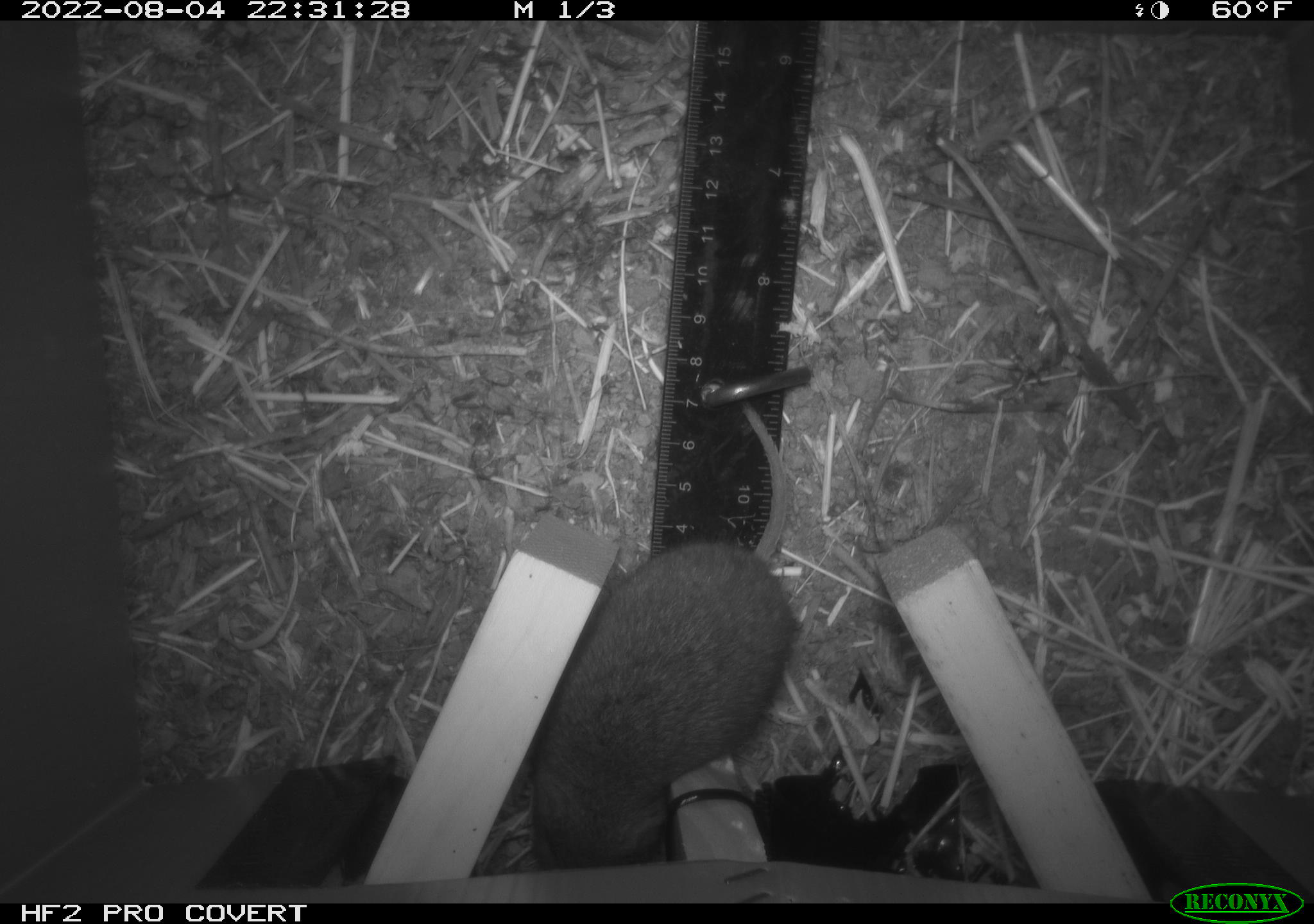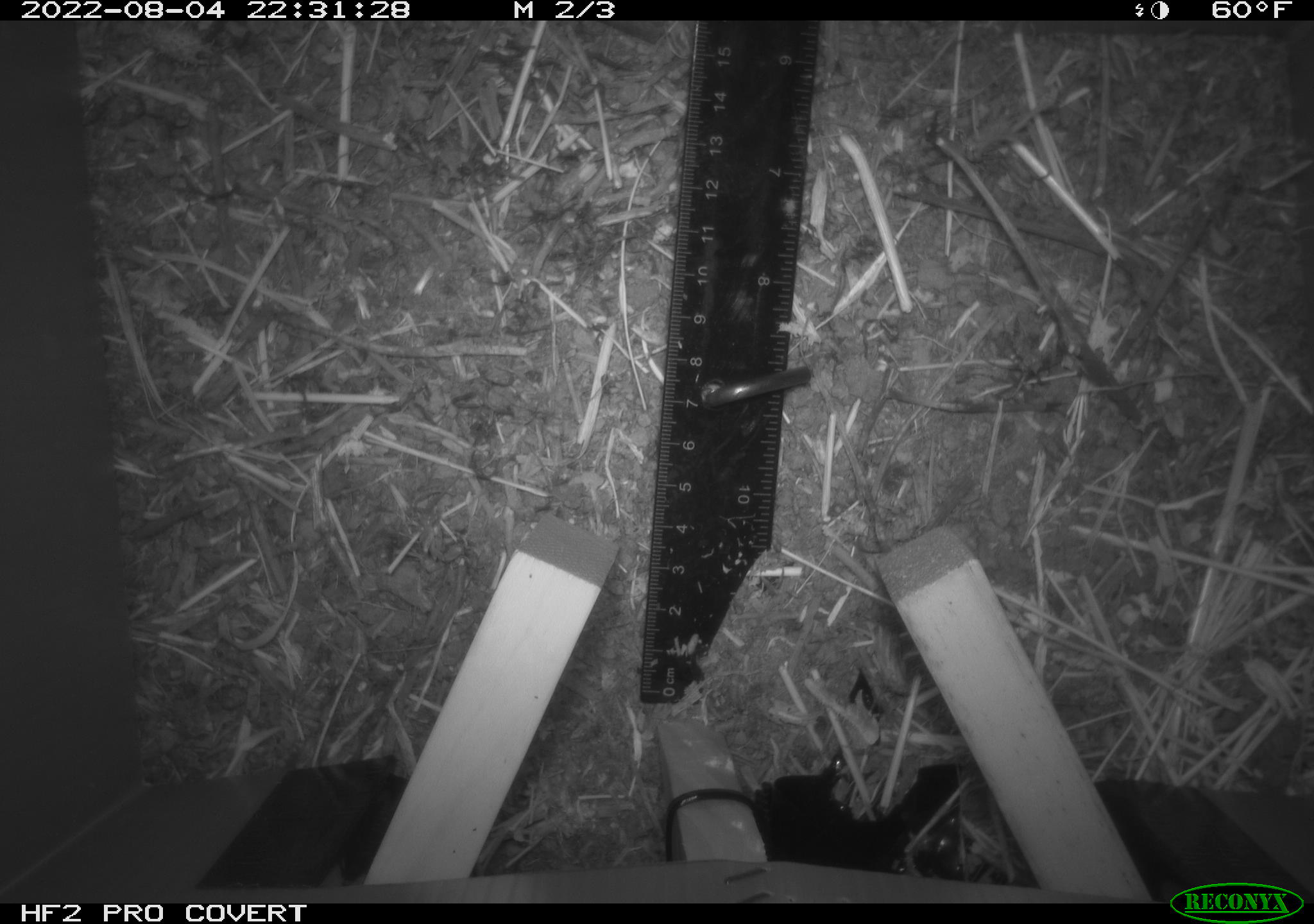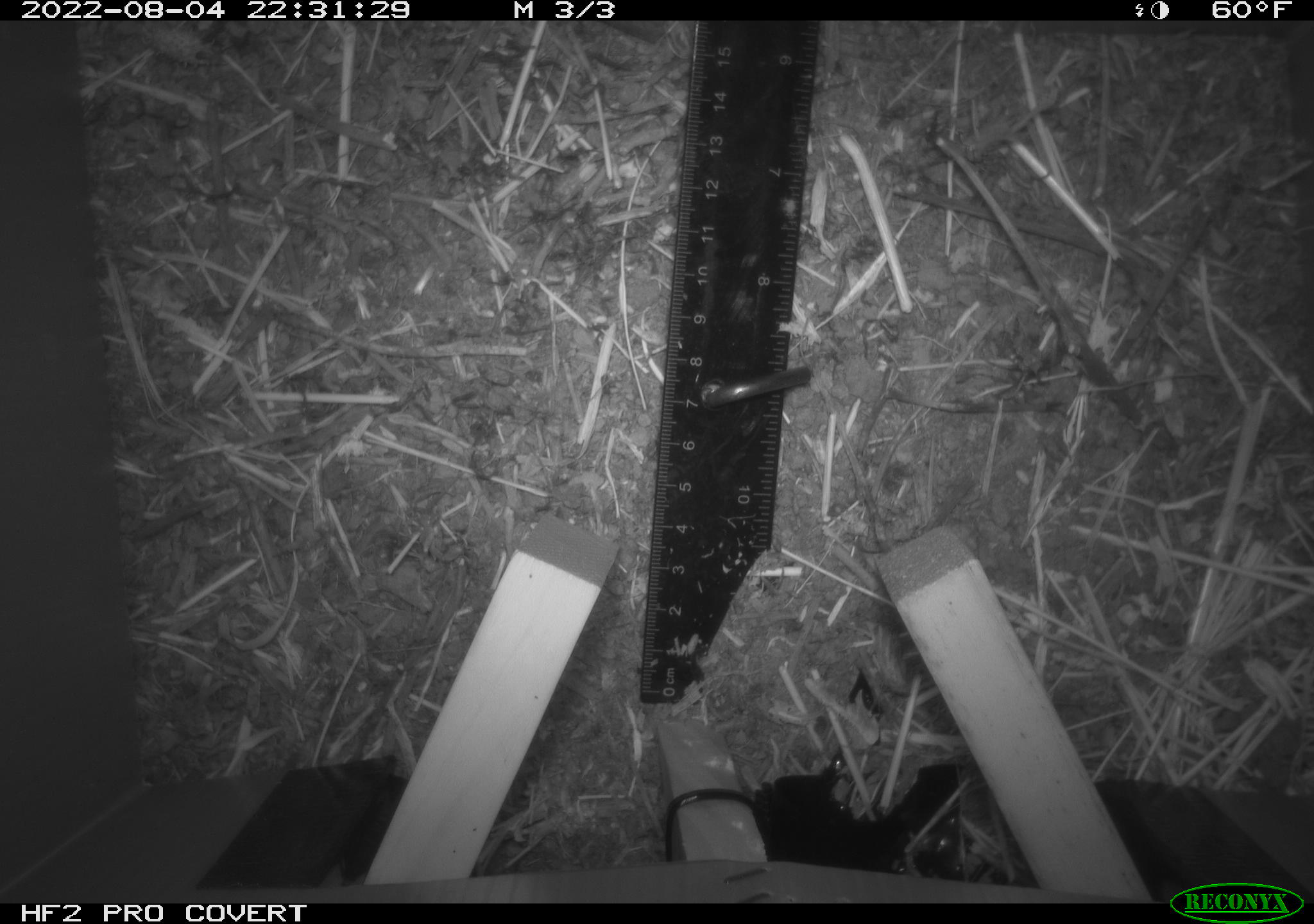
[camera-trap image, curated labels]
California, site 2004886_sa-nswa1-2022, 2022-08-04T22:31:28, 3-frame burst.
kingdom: Animalia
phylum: Chordata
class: Mammalia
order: Rodentia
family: Cricetidae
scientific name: Cricetidae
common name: hamsters, voles, lemmings, and allies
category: cricetidae family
Cricetidae family (hamsters, voles, lemmings, and allies) (Cricetidae).